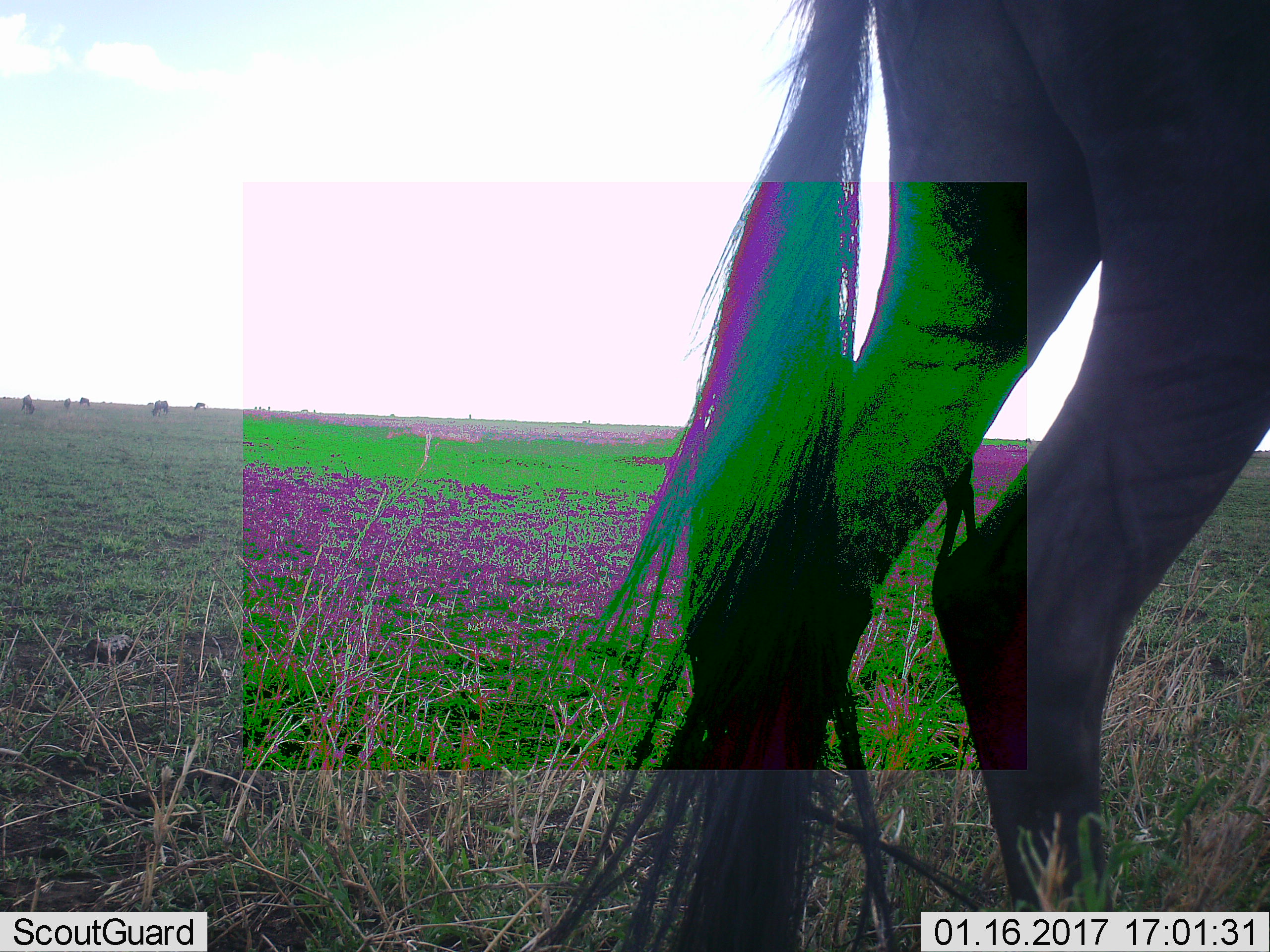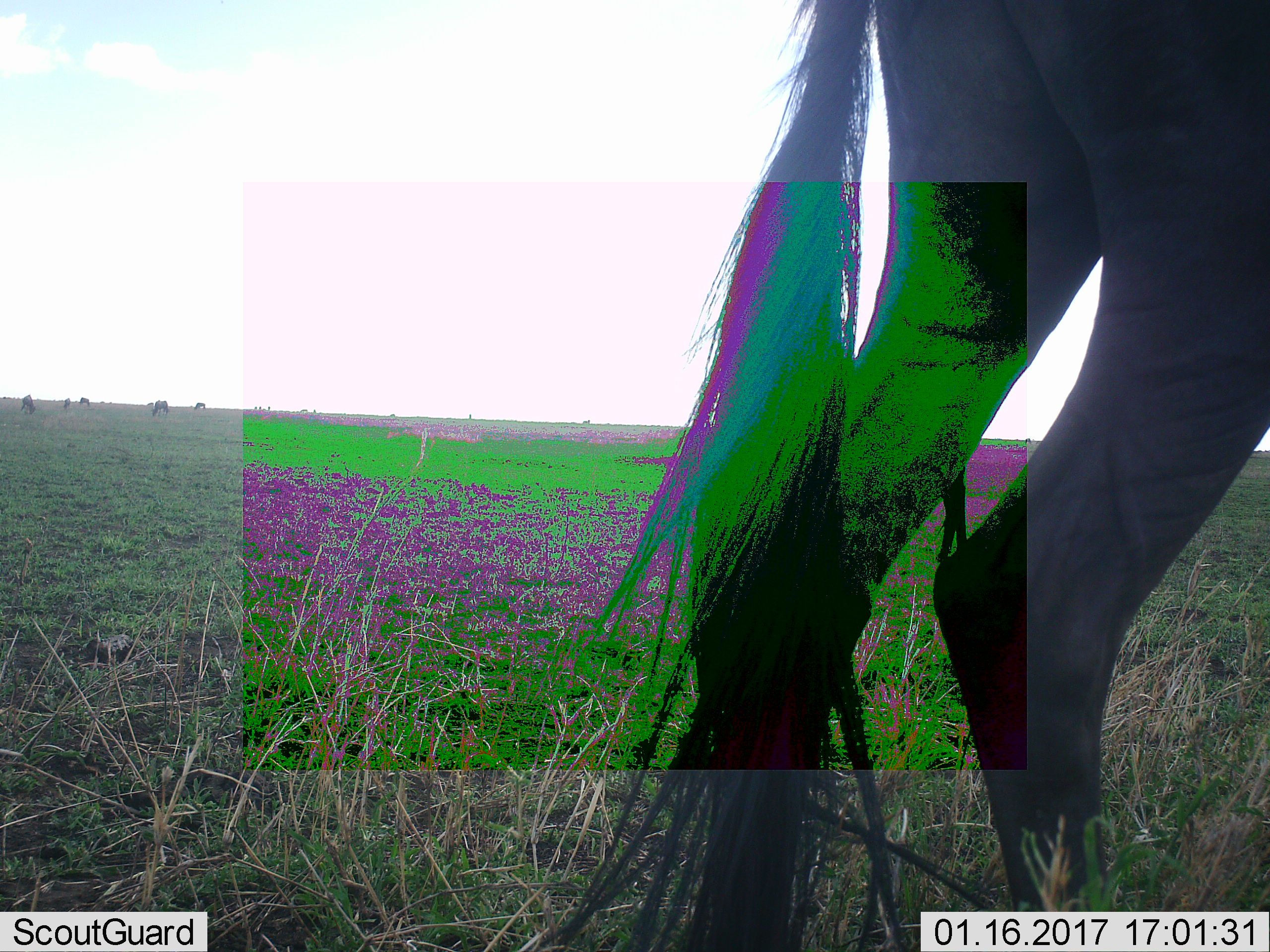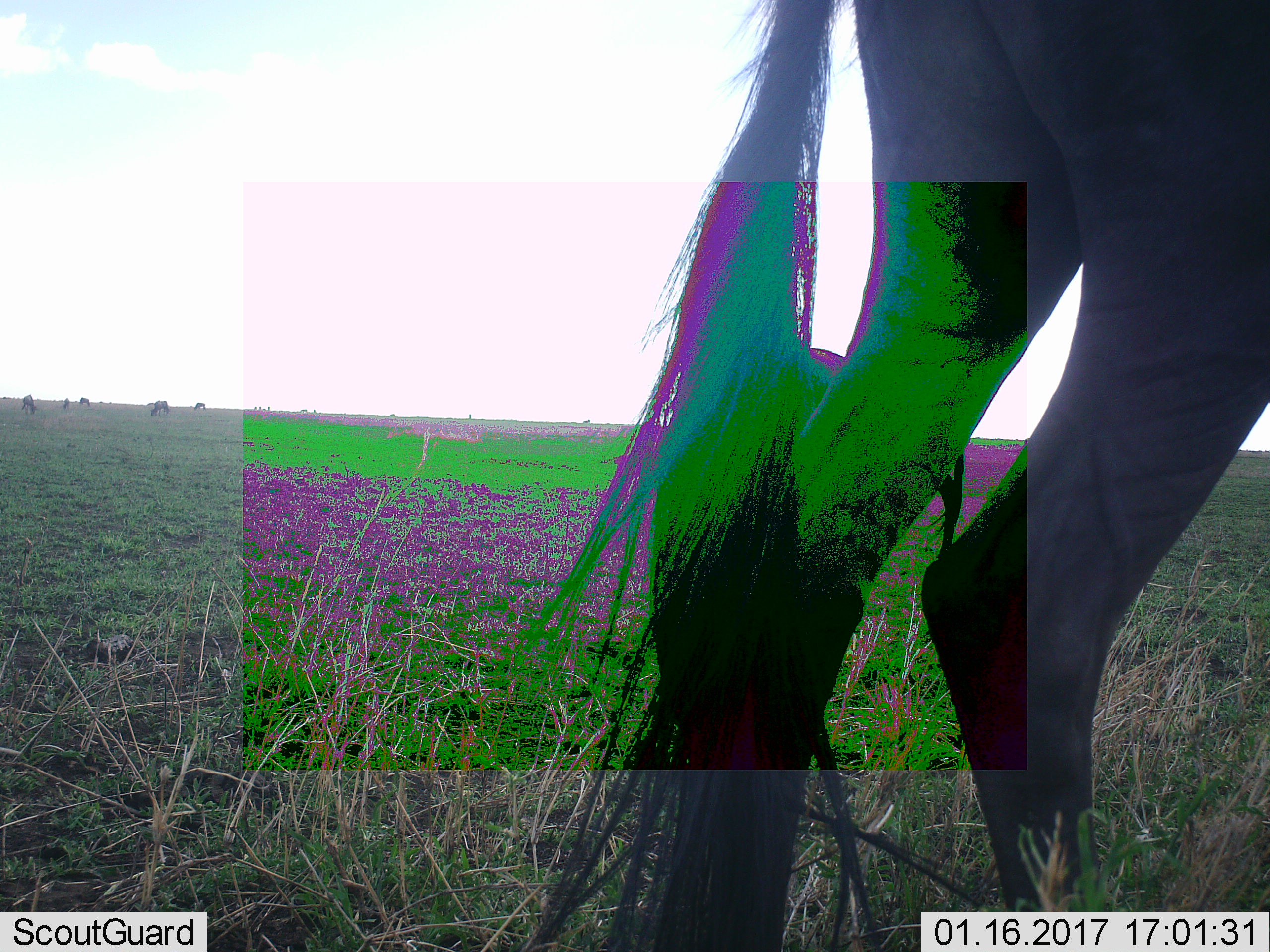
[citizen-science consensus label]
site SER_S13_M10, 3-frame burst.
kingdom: Animalia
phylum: Chordata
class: Mammalia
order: Artiodactyla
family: Bovidae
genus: Connochaetes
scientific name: Connochaetes taurinus taurinus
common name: blue wildebeest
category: wildebeestblue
Wildebeestblue (blue wildebeest) (Connochaetes taurinus taurinus), count 10. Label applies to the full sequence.